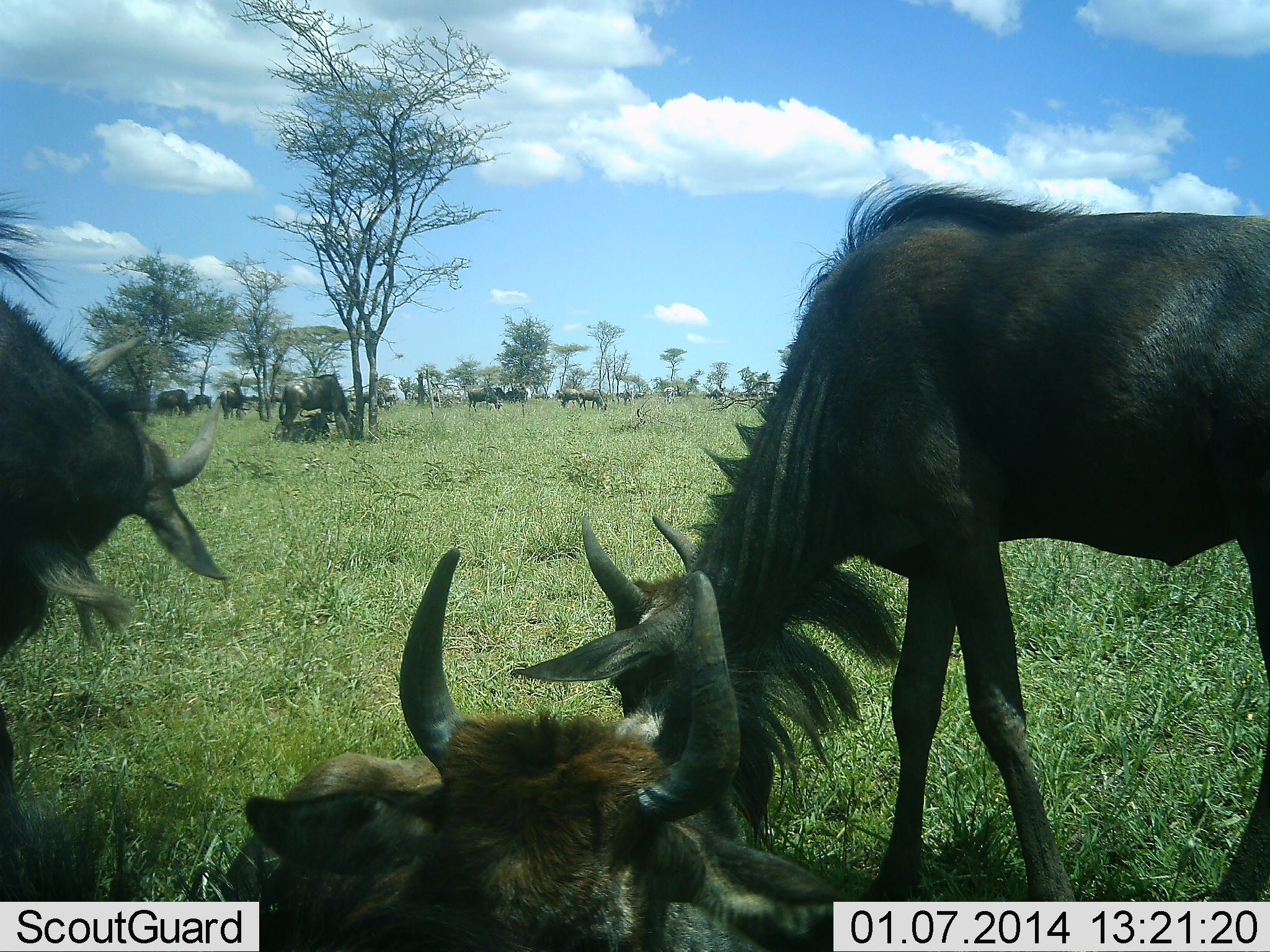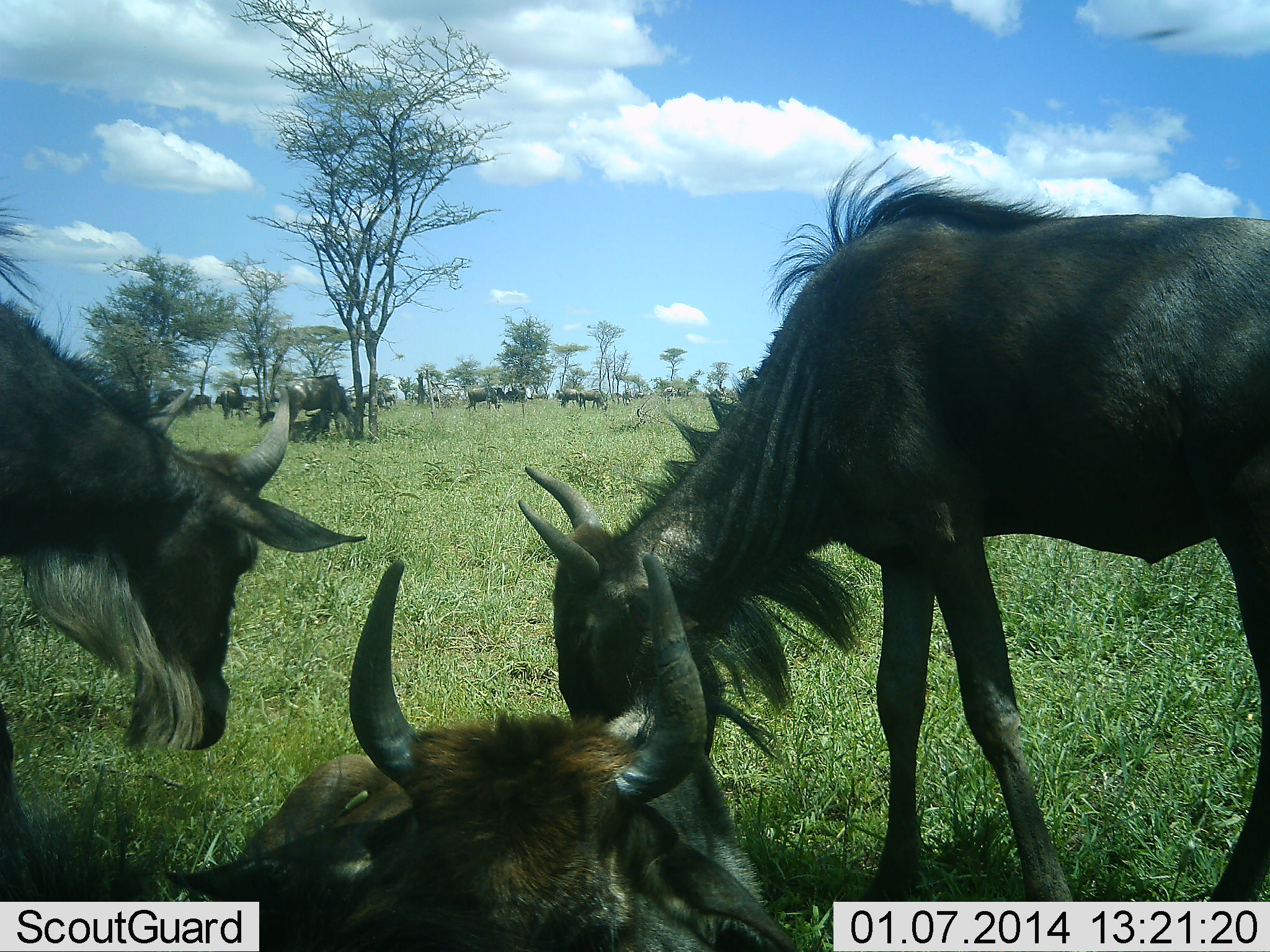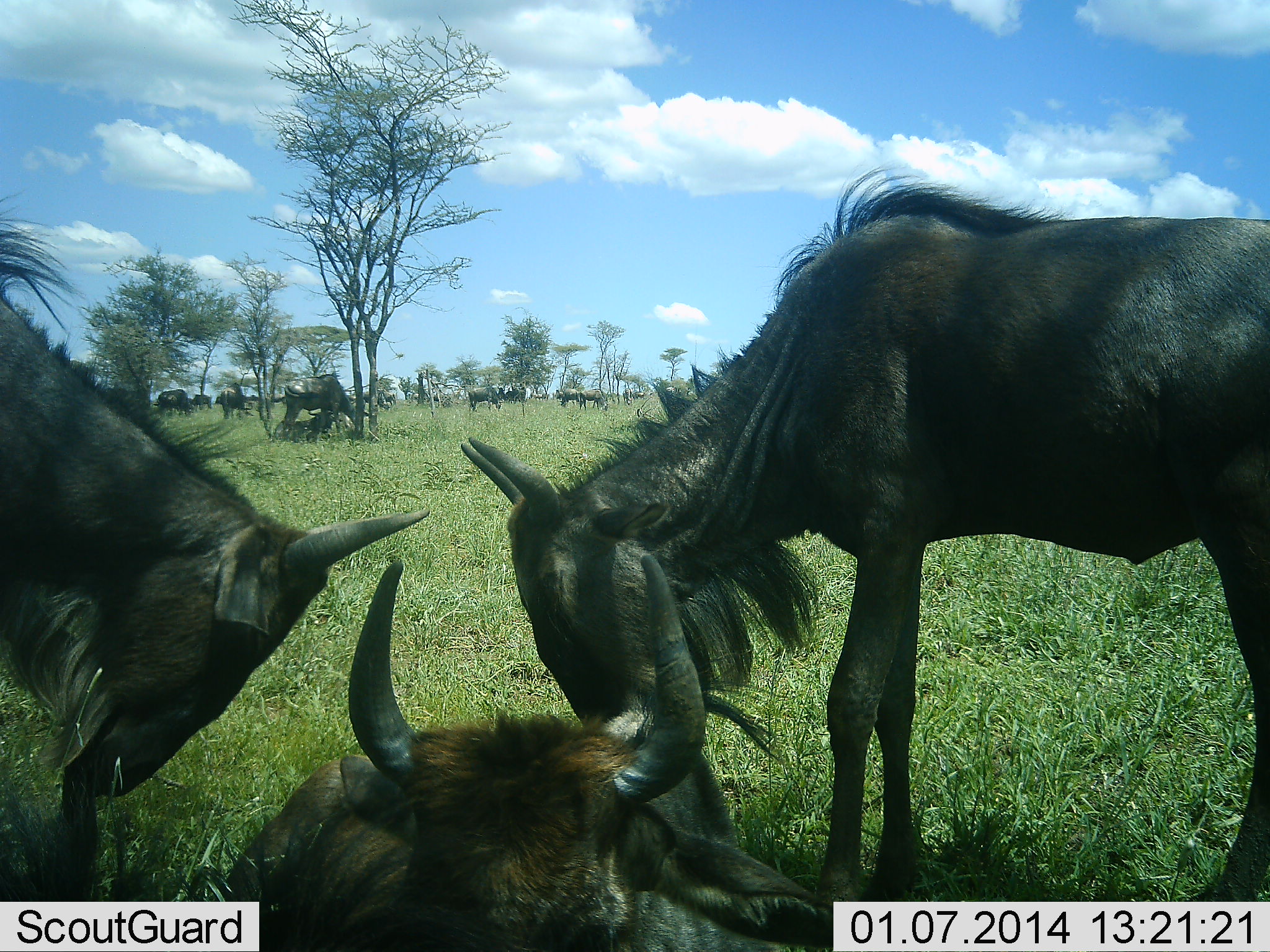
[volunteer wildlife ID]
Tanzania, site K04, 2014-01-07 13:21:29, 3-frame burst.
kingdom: Animalia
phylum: Chordata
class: Mammalia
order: Artiodactyla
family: Bovidae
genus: Connochaetes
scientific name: Connochaetes taurinus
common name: blue wildebeest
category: wildebeest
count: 11-50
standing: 50%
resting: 80%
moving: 10%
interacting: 20%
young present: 0%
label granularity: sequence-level